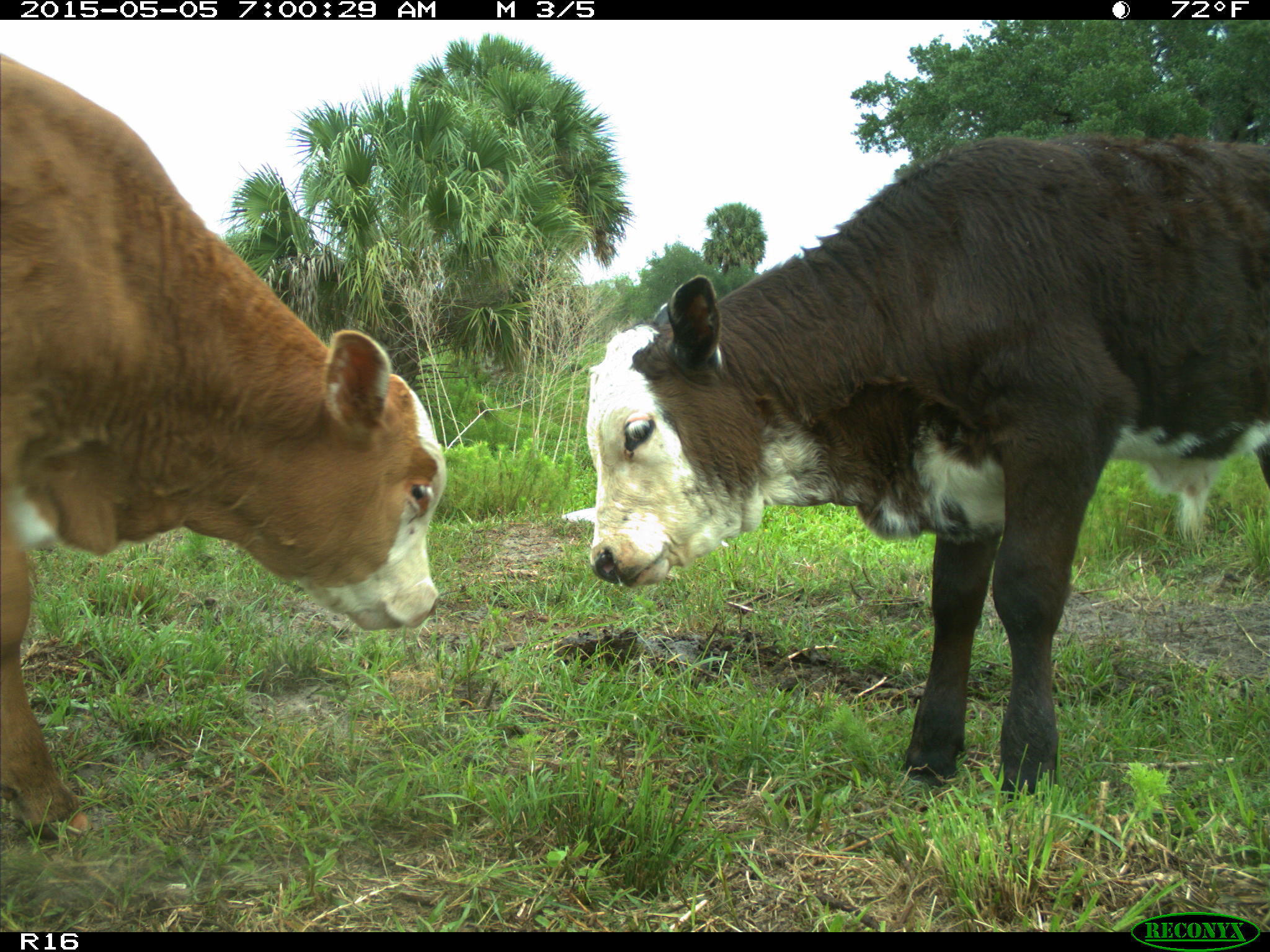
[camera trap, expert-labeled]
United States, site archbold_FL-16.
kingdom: Animalia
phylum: Chordata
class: Mammalia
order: Artiodactyla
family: Bovidae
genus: Bos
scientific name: Bos taurus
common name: domestic cow